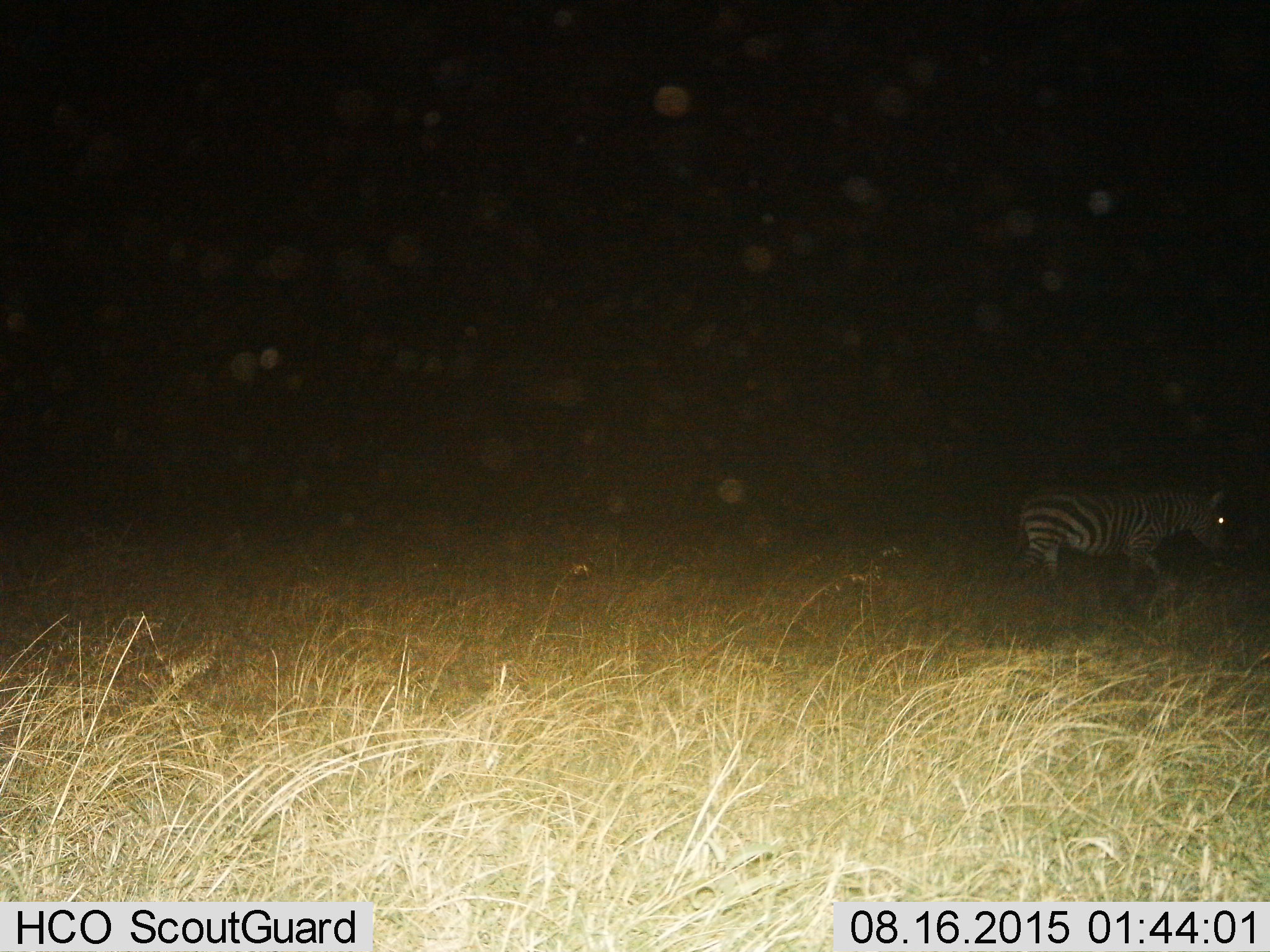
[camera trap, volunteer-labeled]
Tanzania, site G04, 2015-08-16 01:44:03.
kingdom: Animalia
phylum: Chordata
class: Mammalia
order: Perissodactyla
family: Equidae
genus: Equus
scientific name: Equus quagga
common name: plains zebra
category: zebra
Zebra (plains zebra) (Equus quagga), count 1. Behavior (volunteer vote fractions): standing 16%, resting 0%, moving 84%, interacting 0%. Young present (vote fraction): 0%. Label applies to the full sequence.